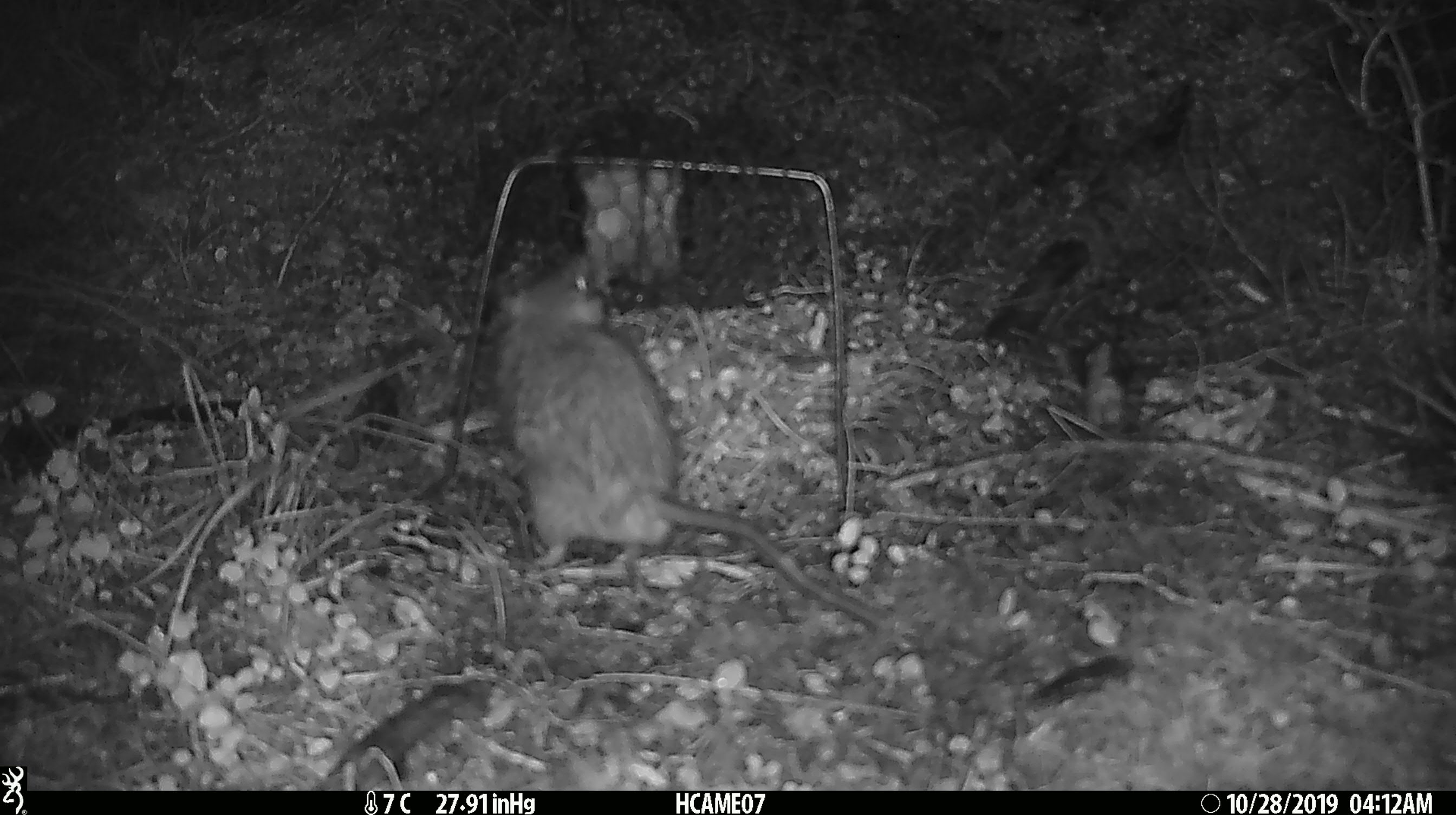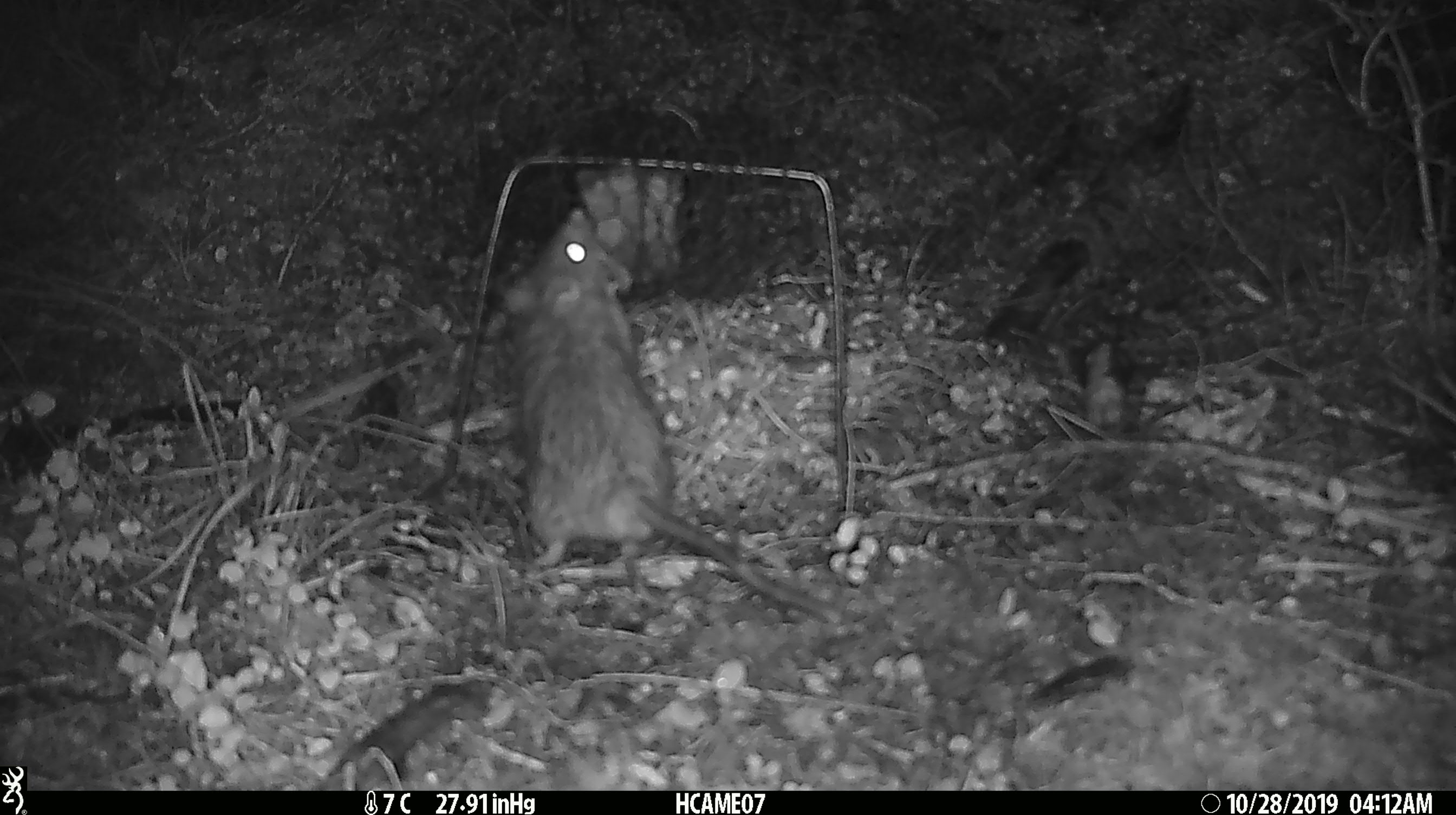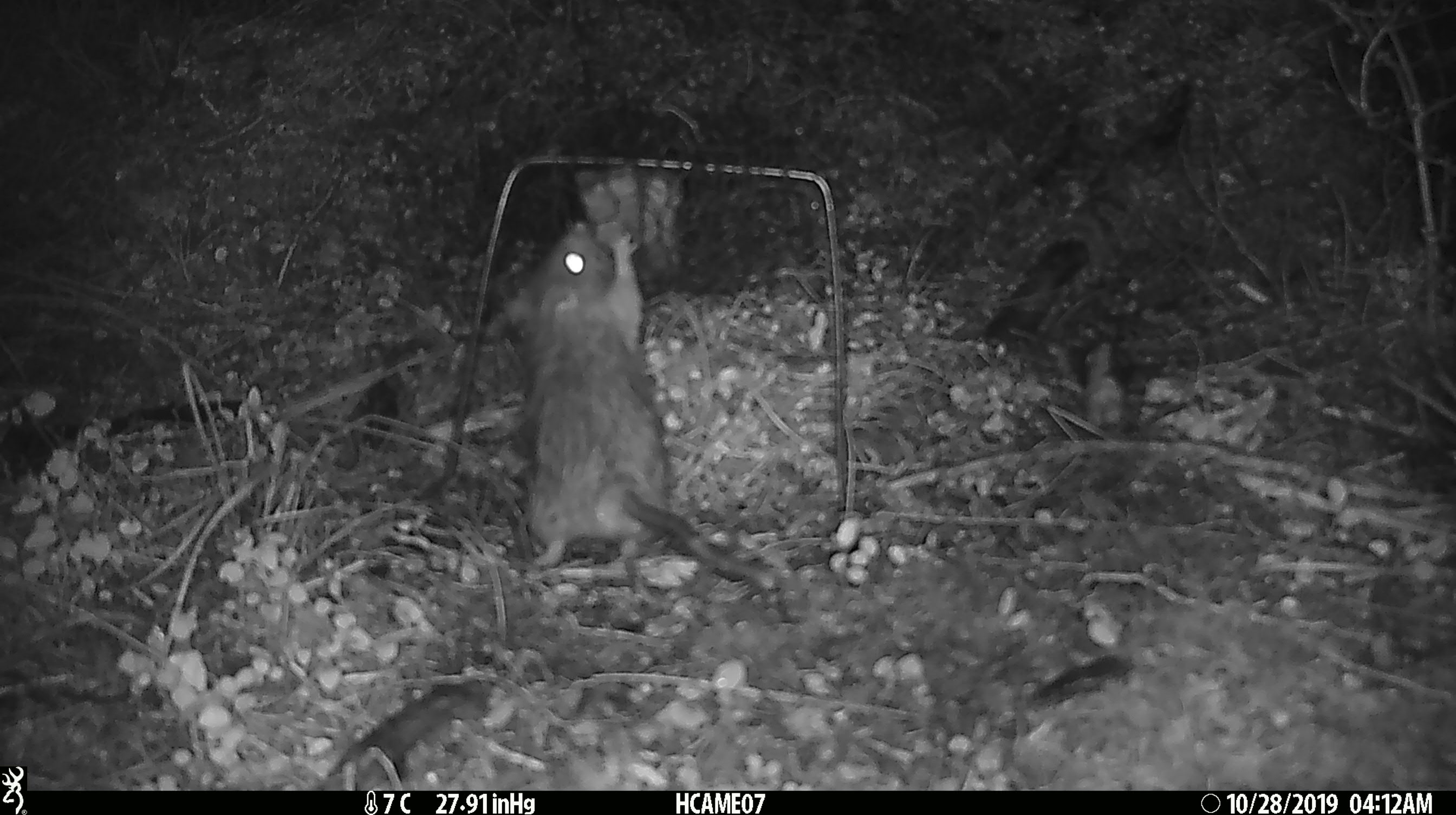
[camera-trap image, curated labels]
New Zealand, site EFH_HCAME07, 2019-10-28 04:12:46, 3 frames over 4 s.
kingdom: Animalia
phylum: Chordata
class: Mammalia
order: Rodentia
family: Muridae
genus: Rattus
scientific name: Rattus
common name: rat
Rat (Rattus).